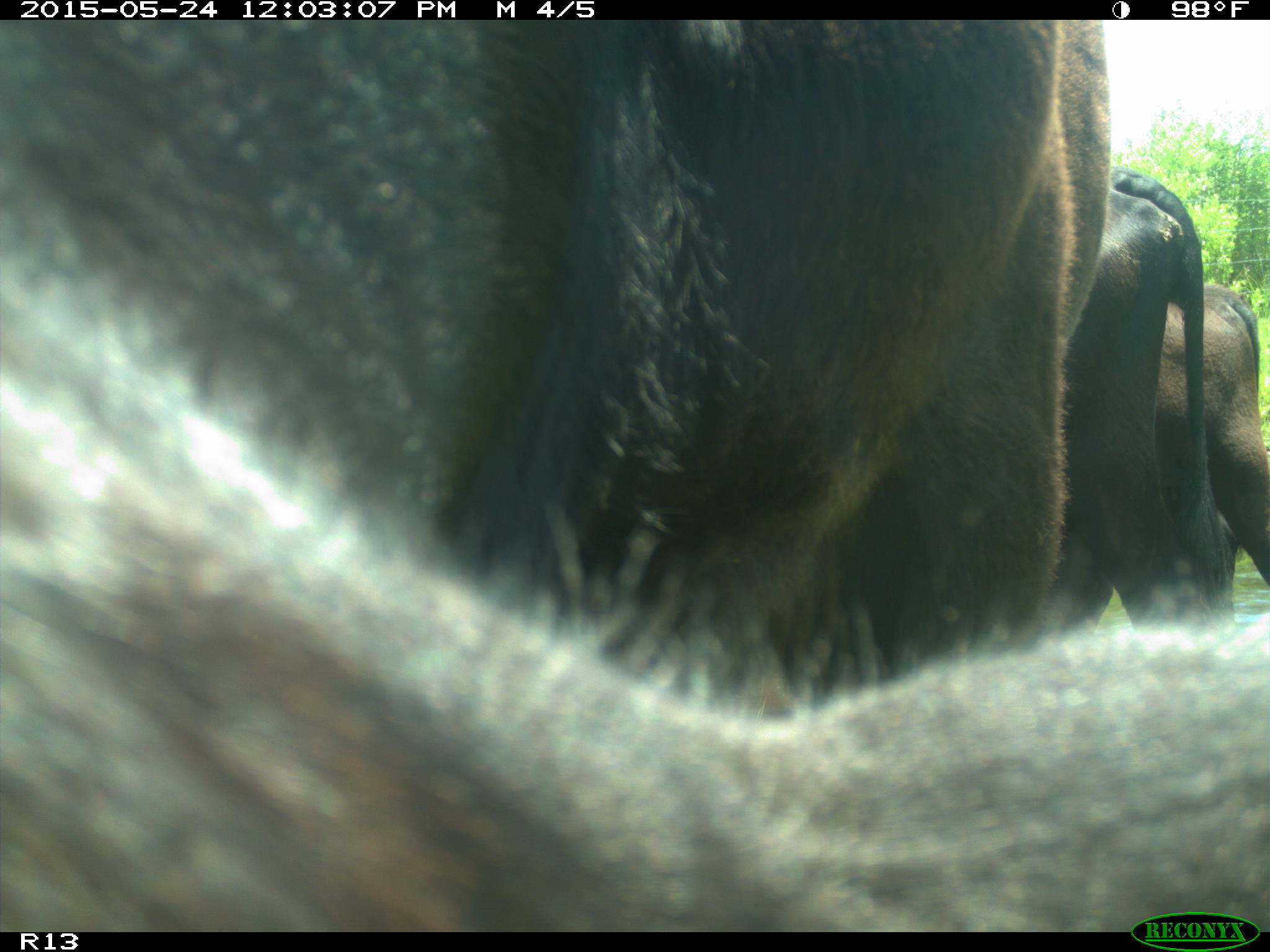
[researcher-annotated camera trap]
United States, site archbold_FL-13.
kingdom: Animalia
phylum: Chordata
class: Mammalia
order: Artiodactyla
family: Bovidae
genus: Bos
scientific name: Bos taurus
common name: domestic cow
Bos taurus (domestic cow).